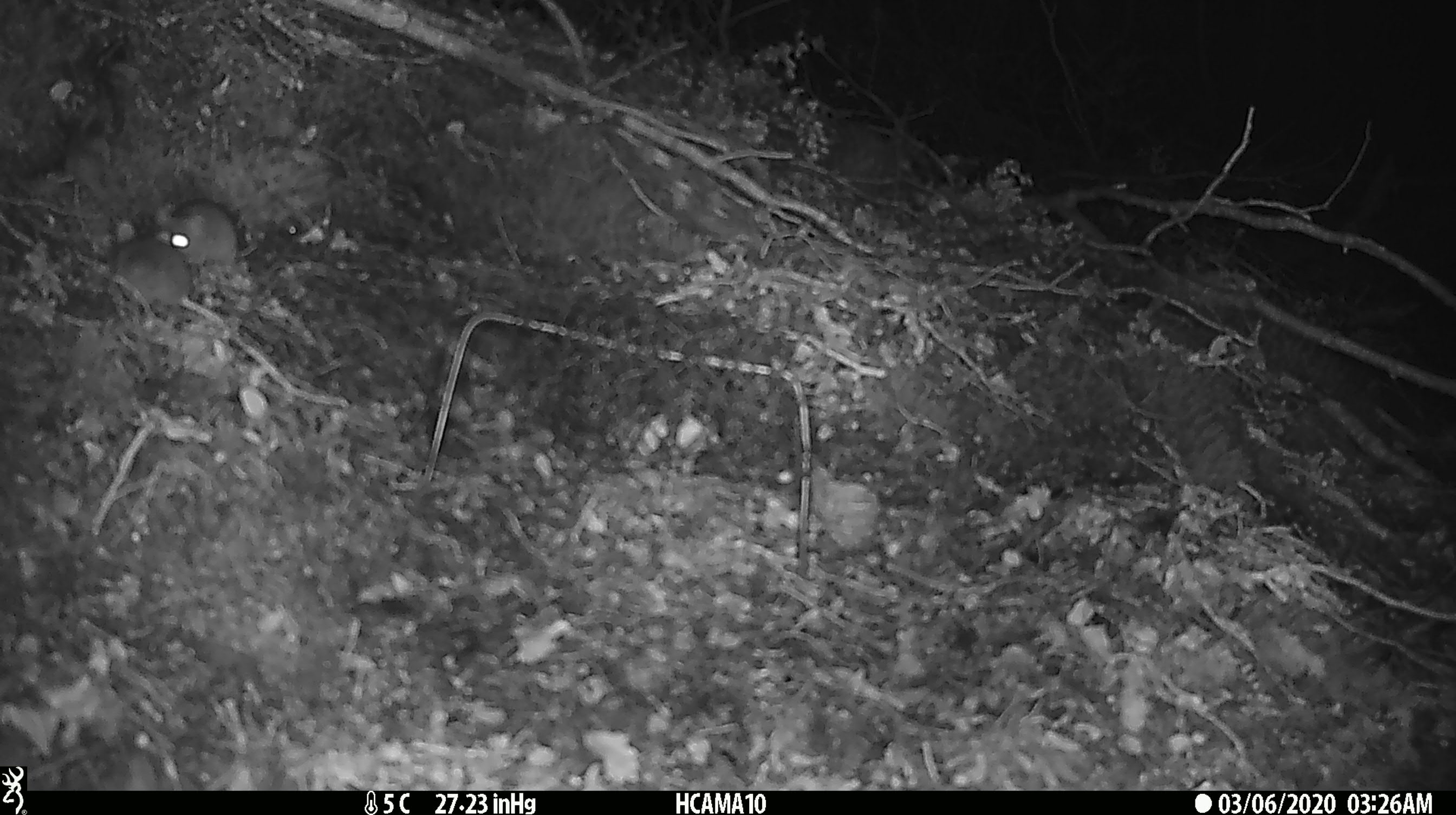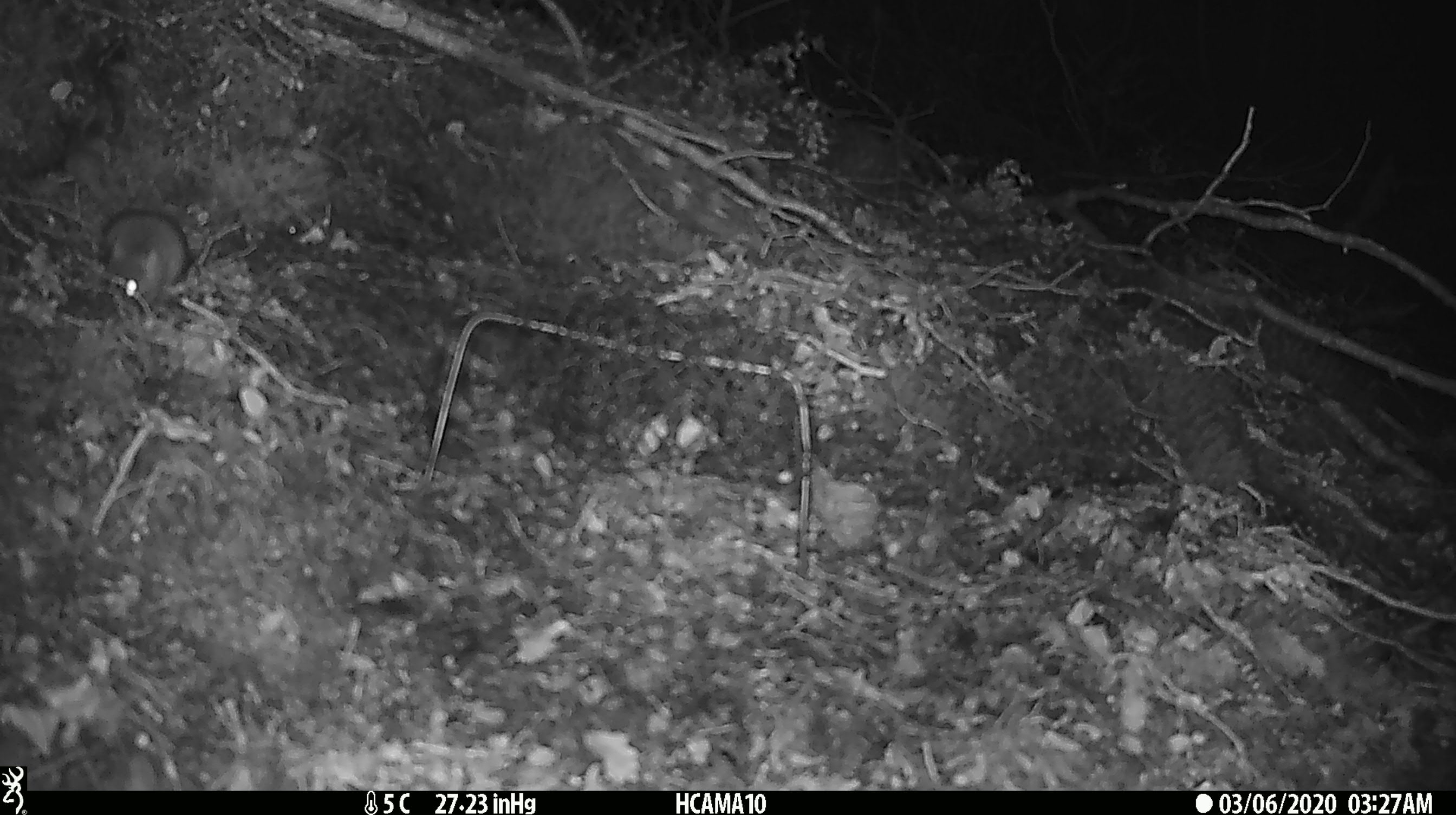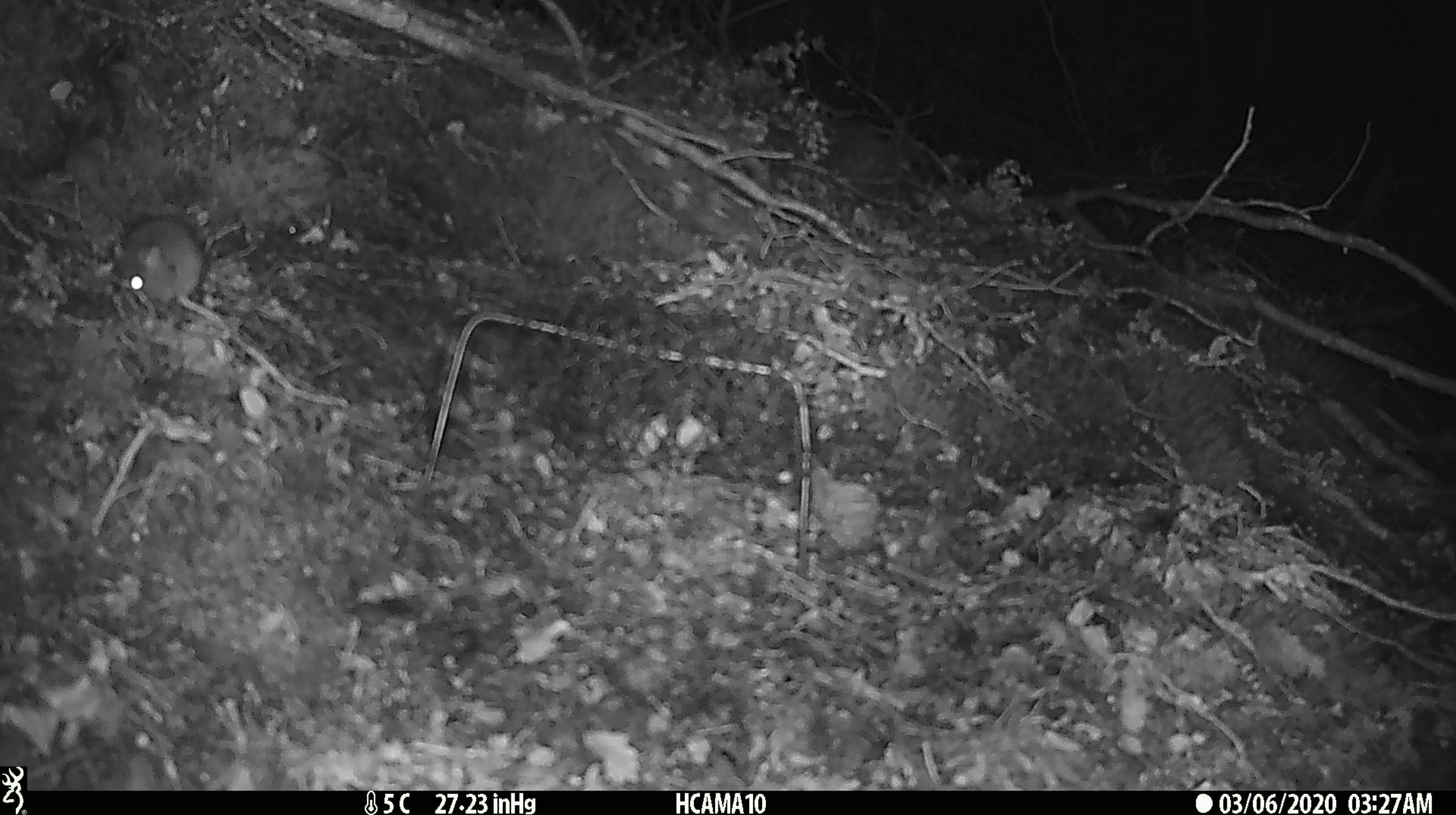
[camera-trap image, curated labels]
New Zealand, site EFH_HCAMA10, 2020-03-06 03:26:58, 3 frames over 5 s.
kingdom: Animalia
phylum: Chordata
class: Mammalia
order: Rodentia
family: Muridae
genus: Mus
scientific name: Mus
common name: mouse